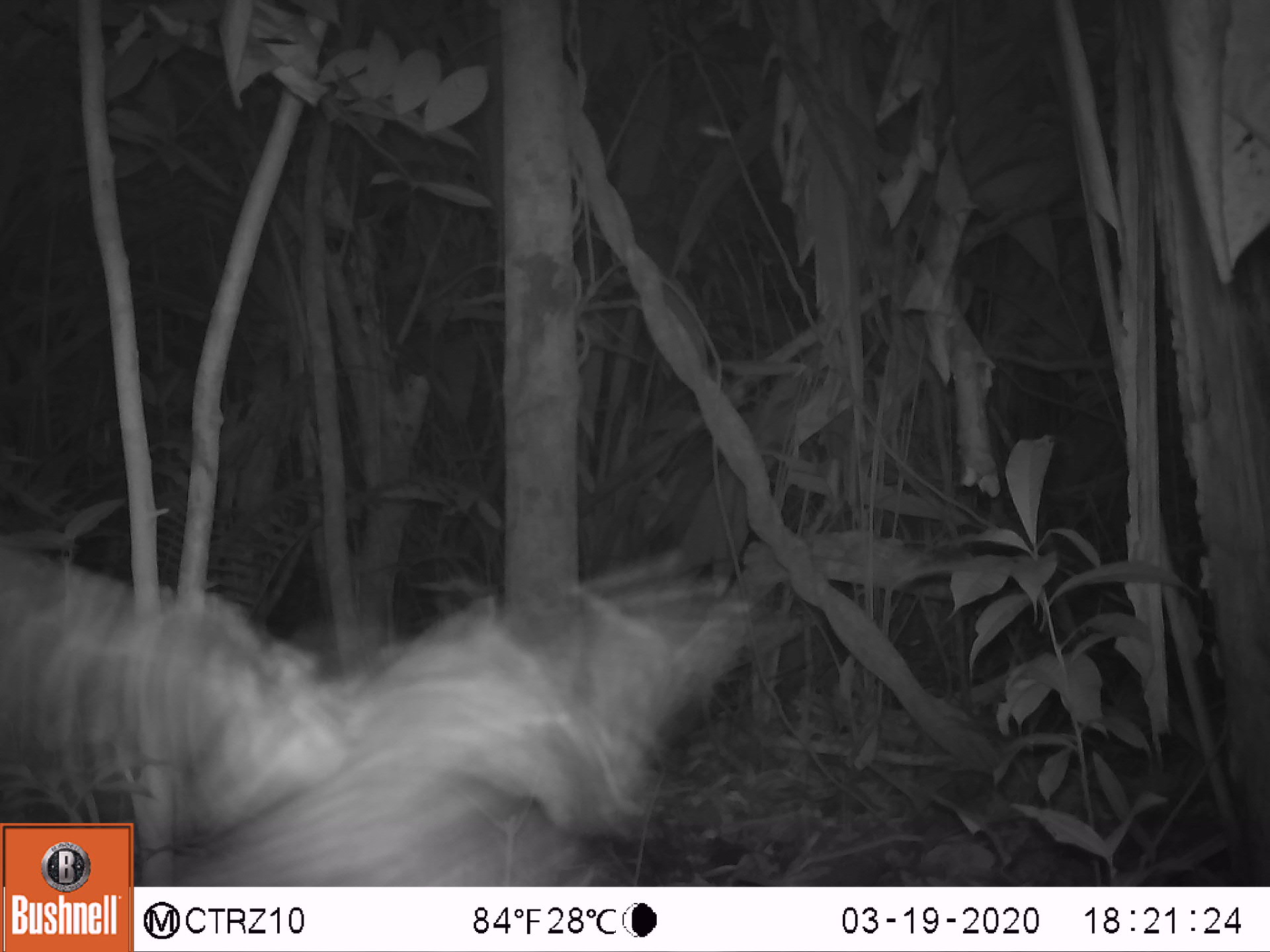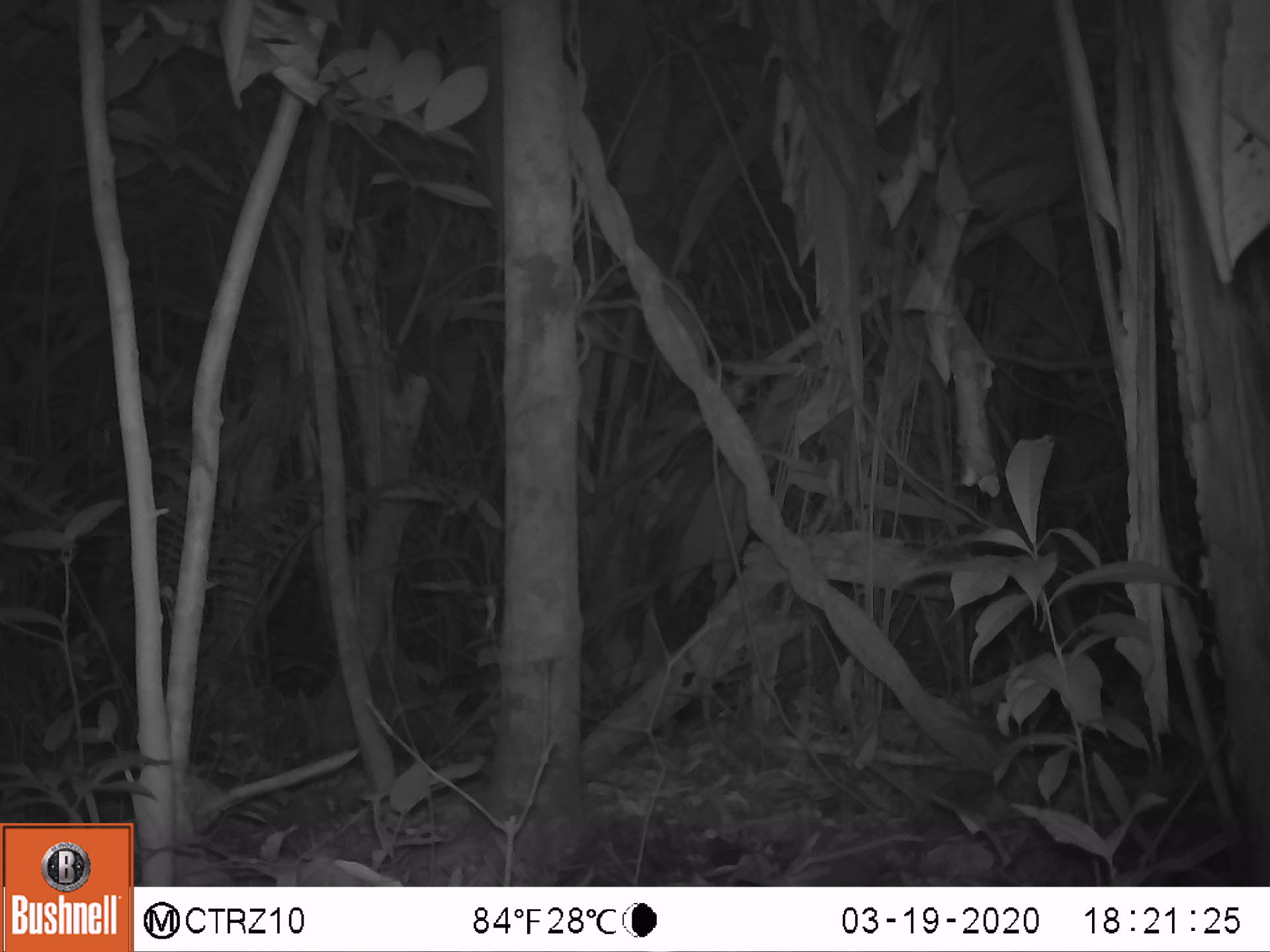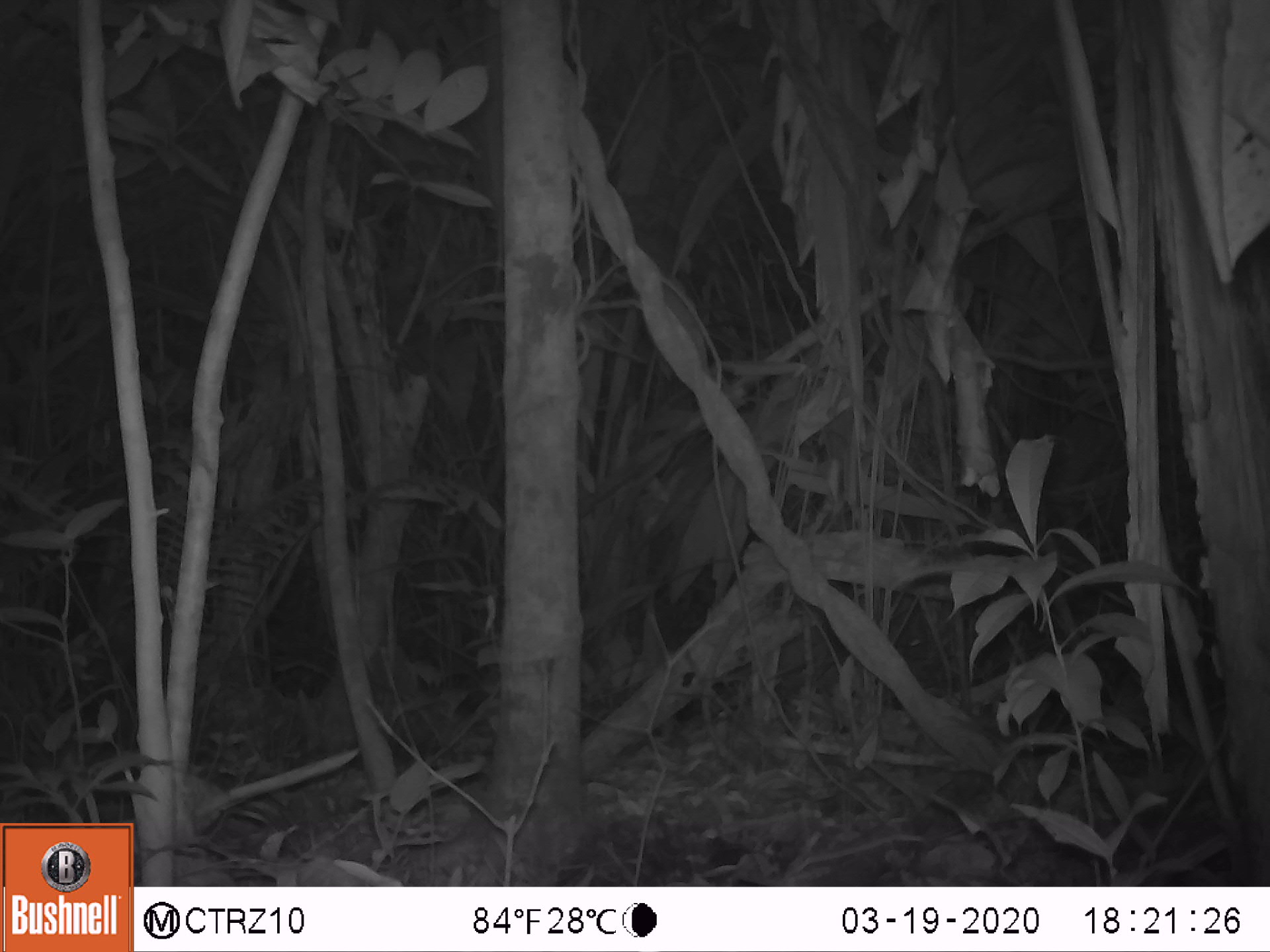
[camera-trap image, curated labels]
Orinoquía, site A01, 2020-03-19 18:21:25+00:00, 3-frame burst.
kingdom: Animalia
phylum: Chordata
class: Aves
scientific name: Aves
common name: bird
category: unknown bird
Unknown bird (bird) (Aves).